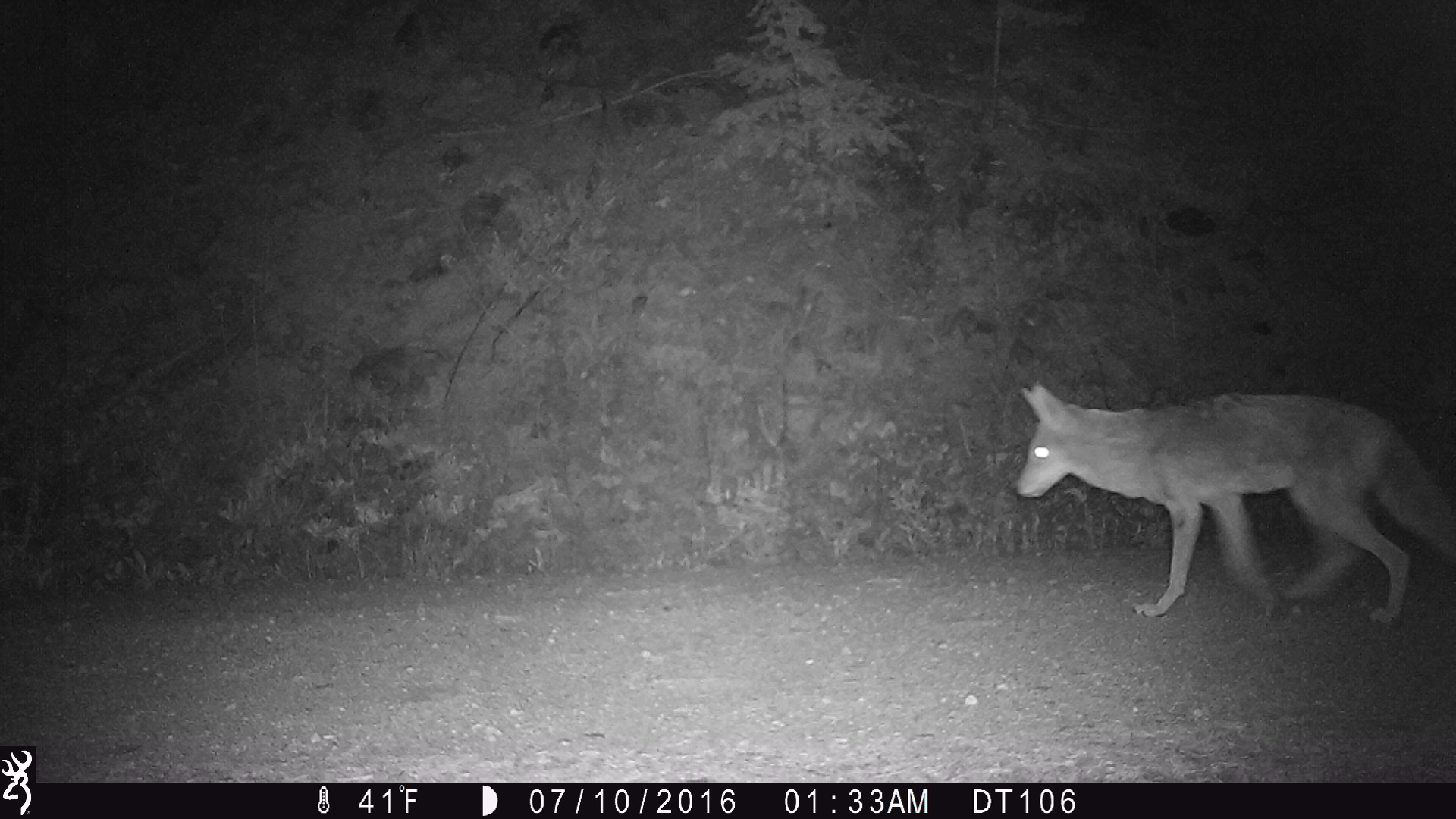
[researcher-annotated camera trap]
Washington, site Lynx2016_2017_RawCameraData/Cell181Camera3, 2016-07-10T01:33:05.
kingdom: Animalia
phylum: Chordata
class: Mammalia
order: Carnivora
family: Canidae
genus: Canis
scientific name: Canis latrans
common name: coyote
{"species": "Canis latrans (coyote)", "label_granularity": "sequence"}